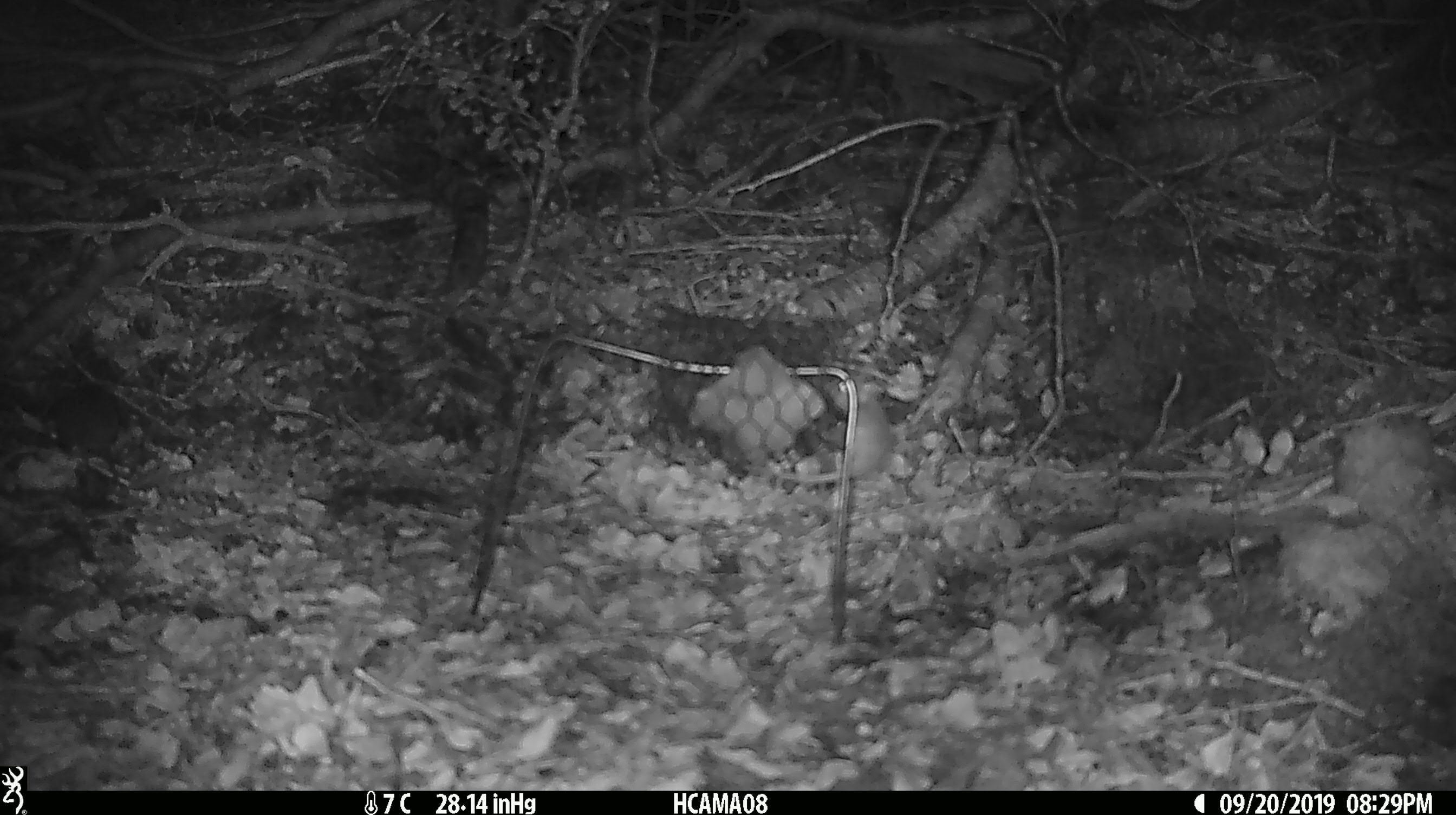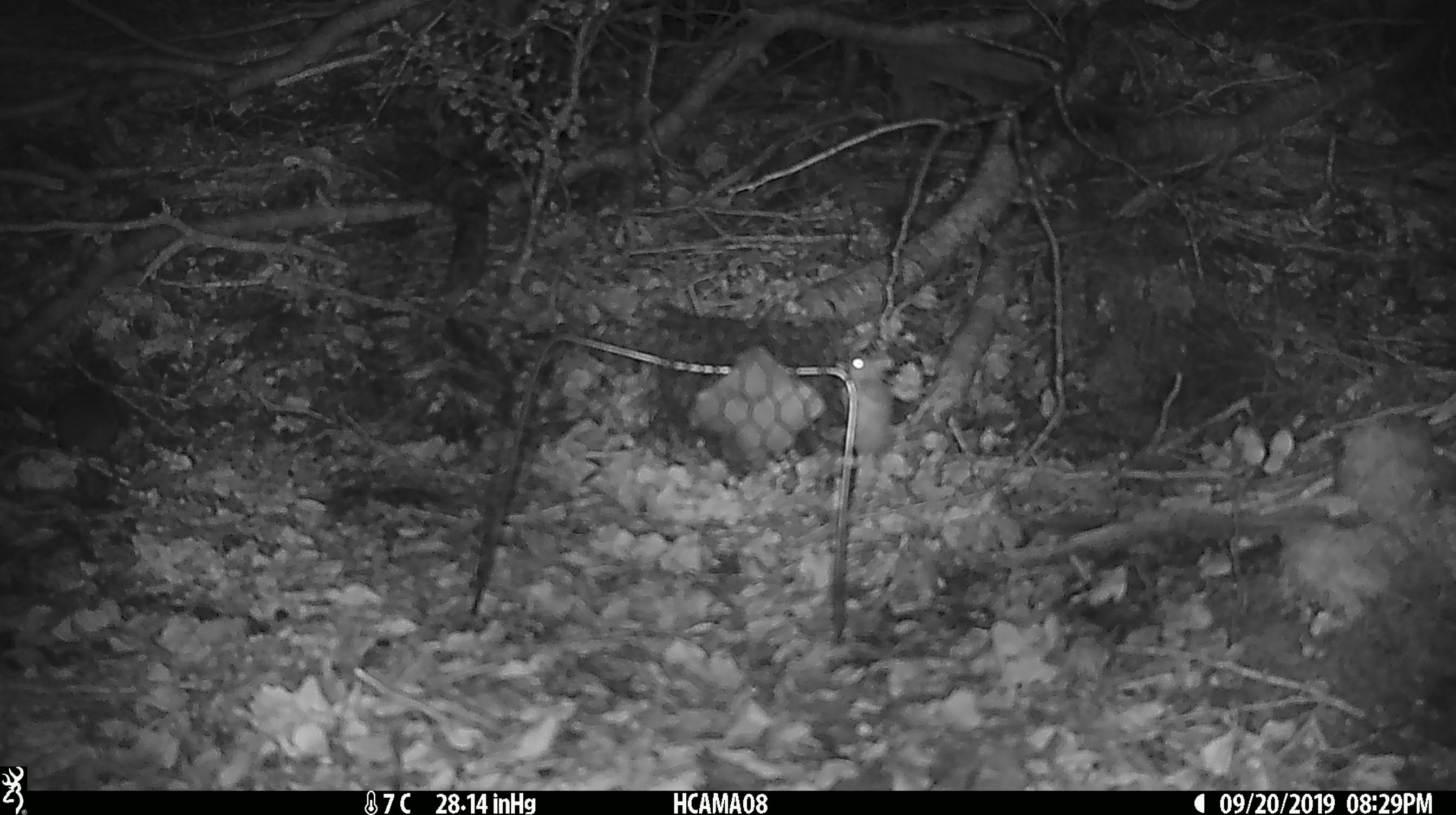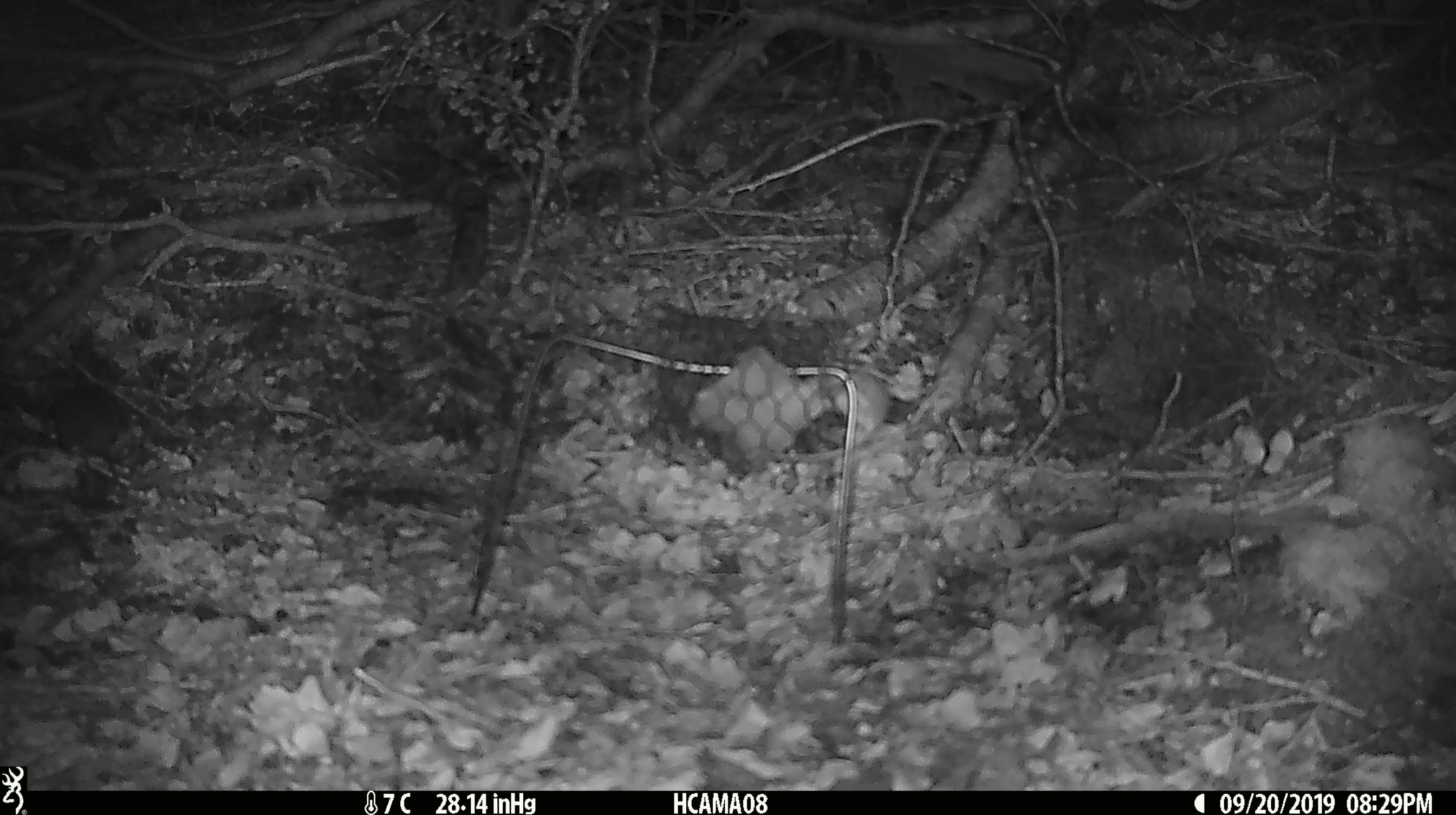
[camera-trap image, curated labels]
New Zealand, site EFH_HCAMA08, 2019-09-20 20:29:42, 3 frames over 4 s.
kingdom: Animalia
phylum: Chordata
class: Mammalia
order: Rodentia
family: Muridae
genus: Mus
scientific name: Mus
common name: mouse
Mouse (Mus).